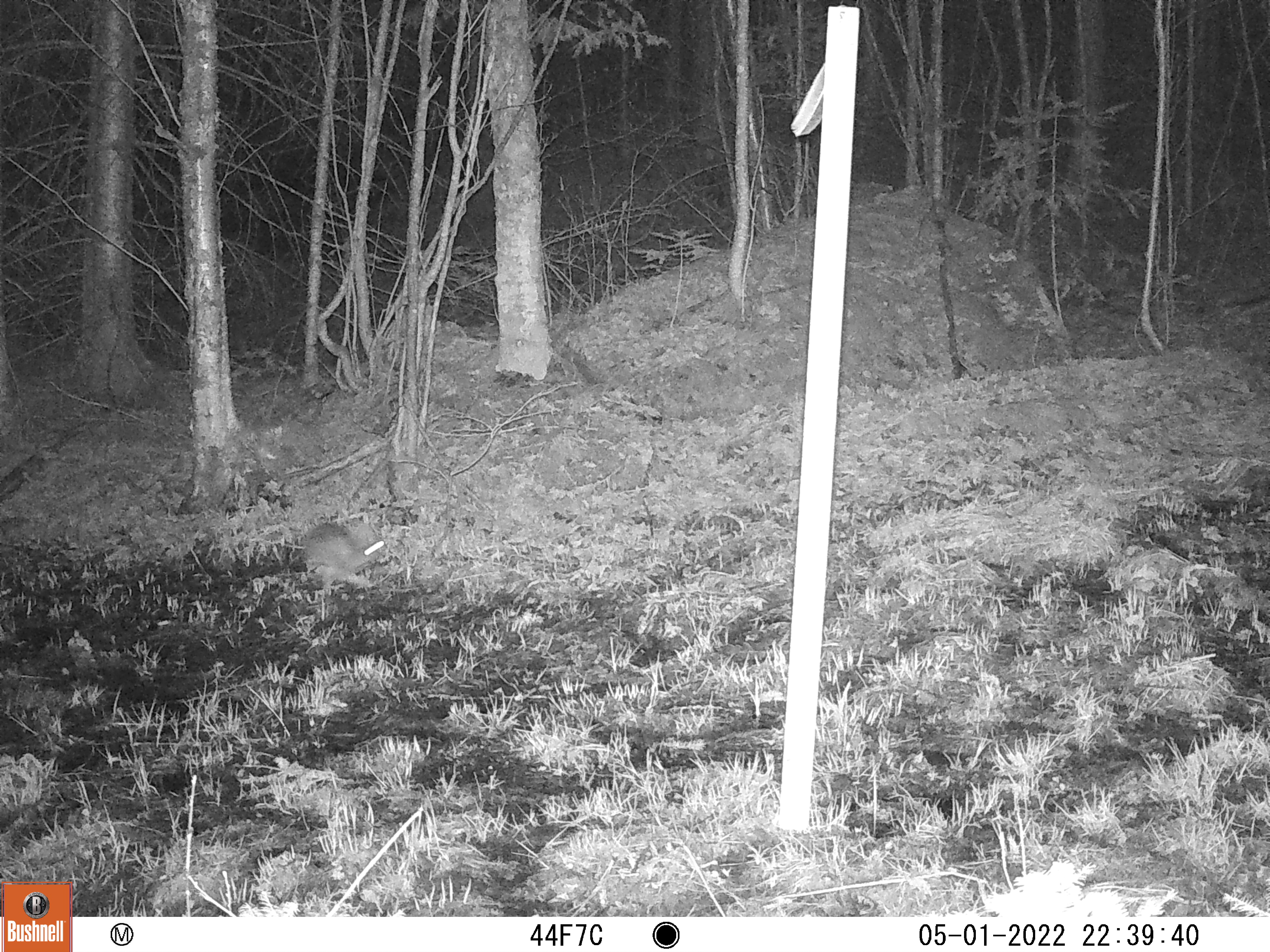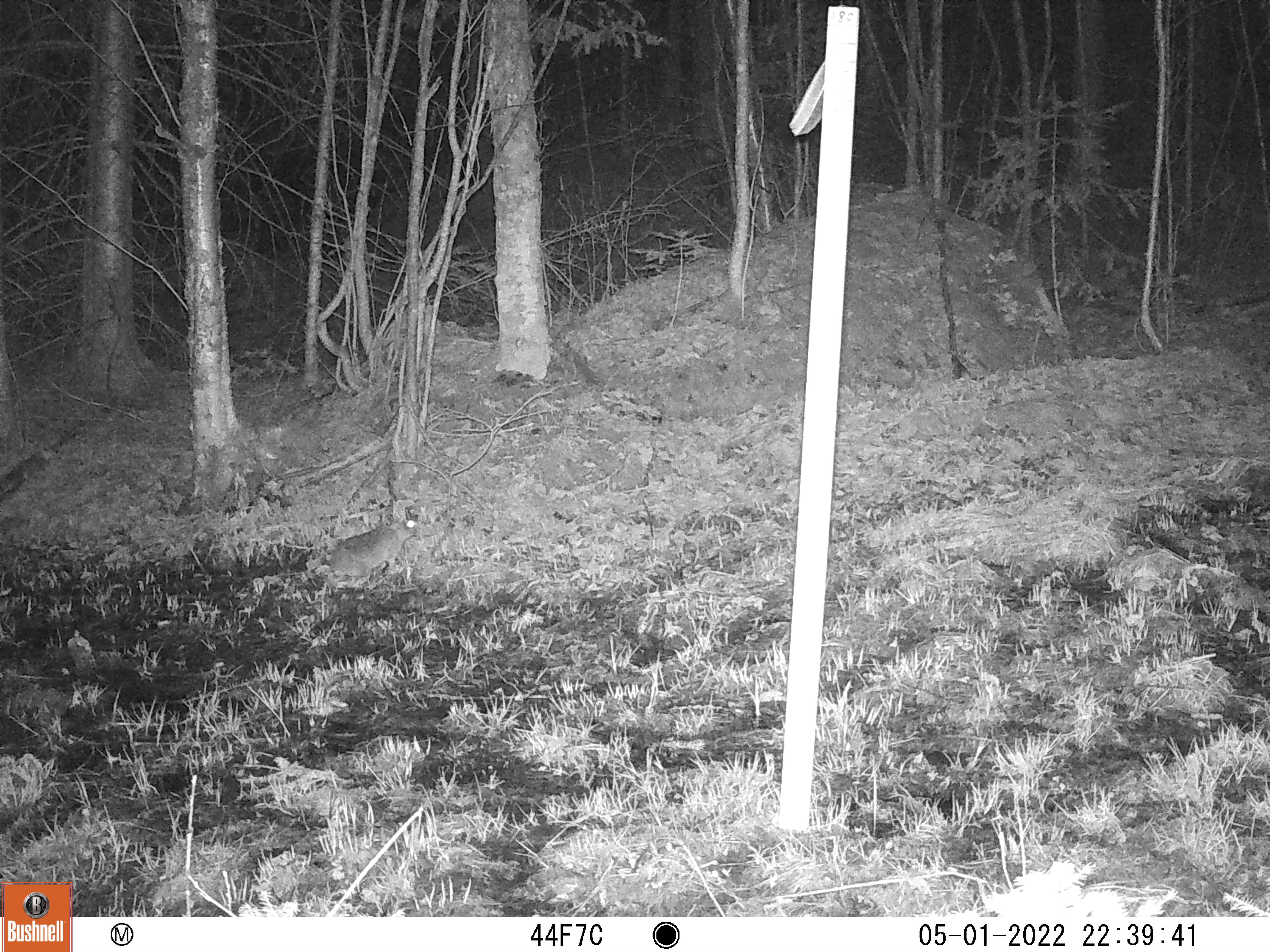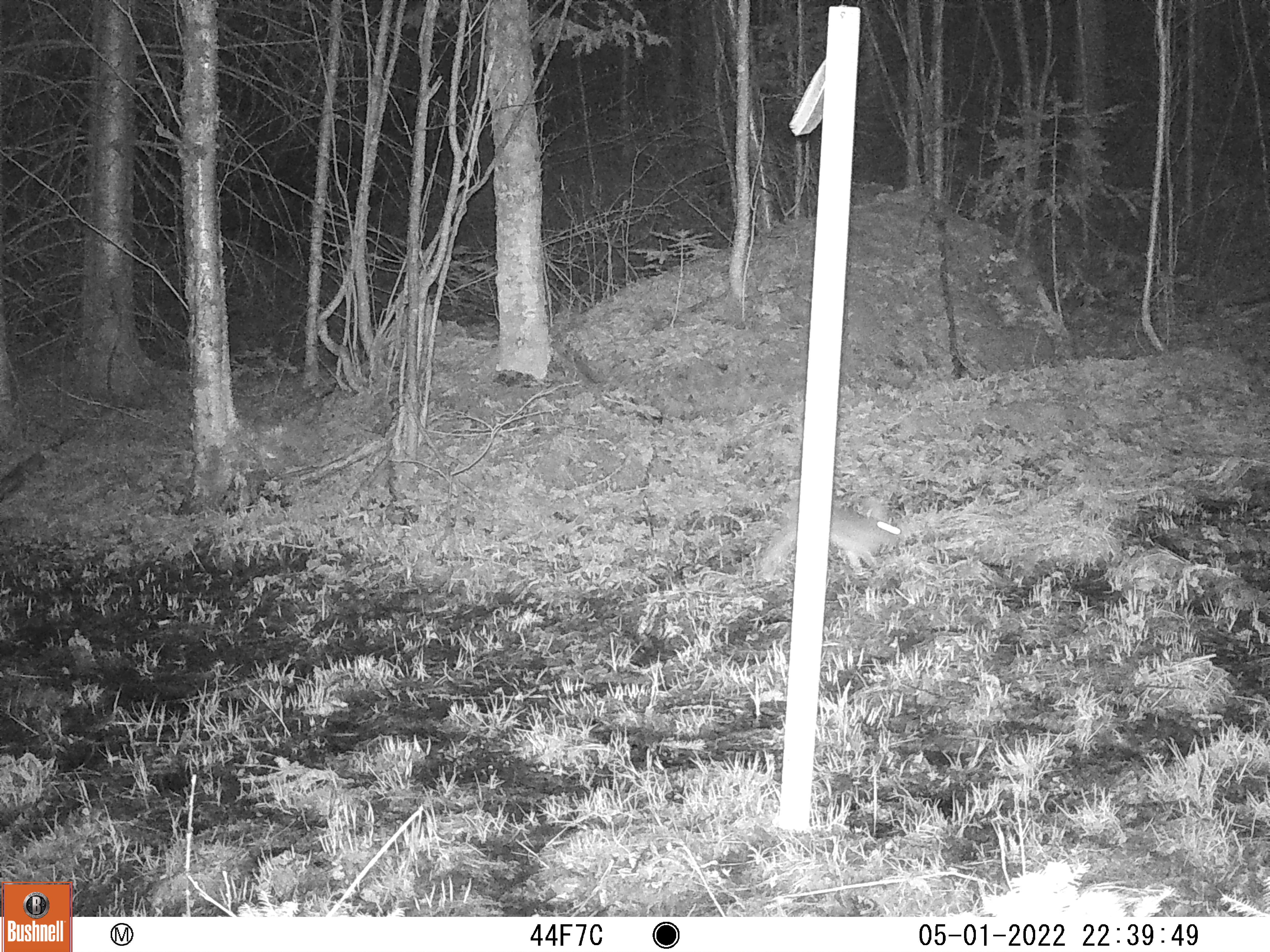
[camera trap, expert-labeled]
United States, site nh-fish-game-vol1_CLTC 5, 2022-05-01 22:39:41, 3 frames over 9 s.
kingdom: Animalia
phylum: Chordata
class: Mammalia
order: Lagomorpha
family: Leporidae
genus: Lepus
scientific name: Lepus americanus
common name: snowshoe hare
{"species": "snowshoe hare (Lepus americanus)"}